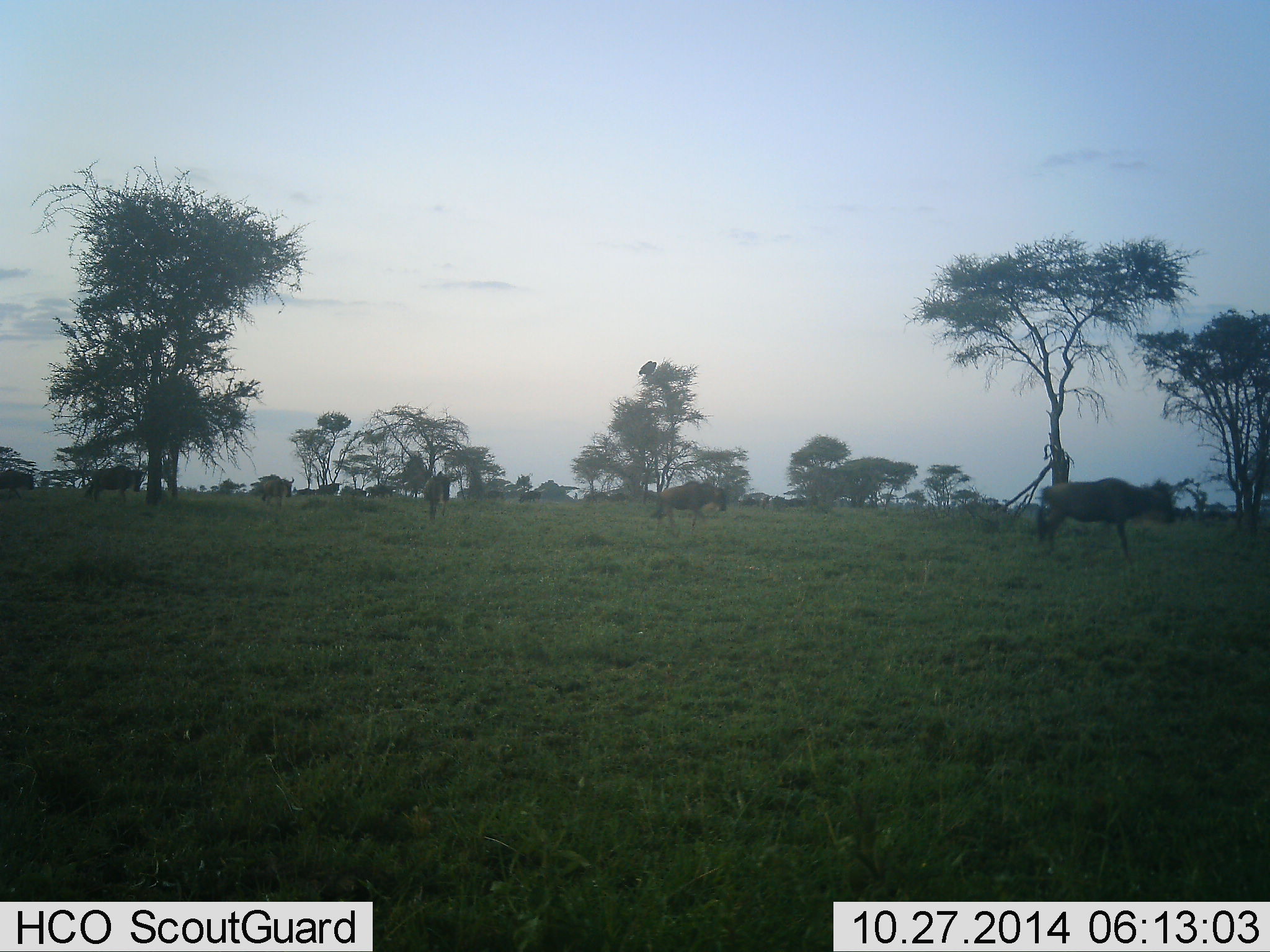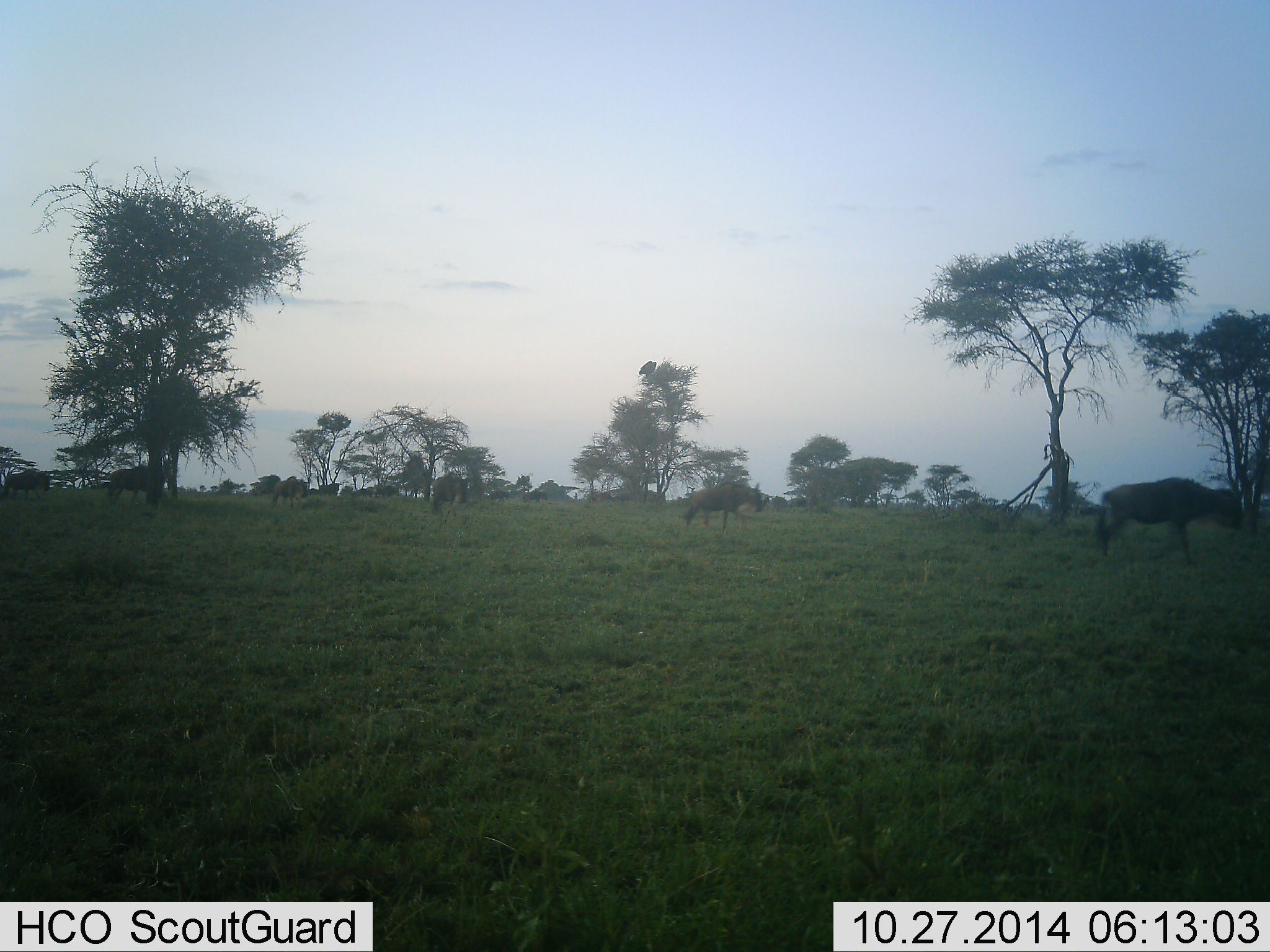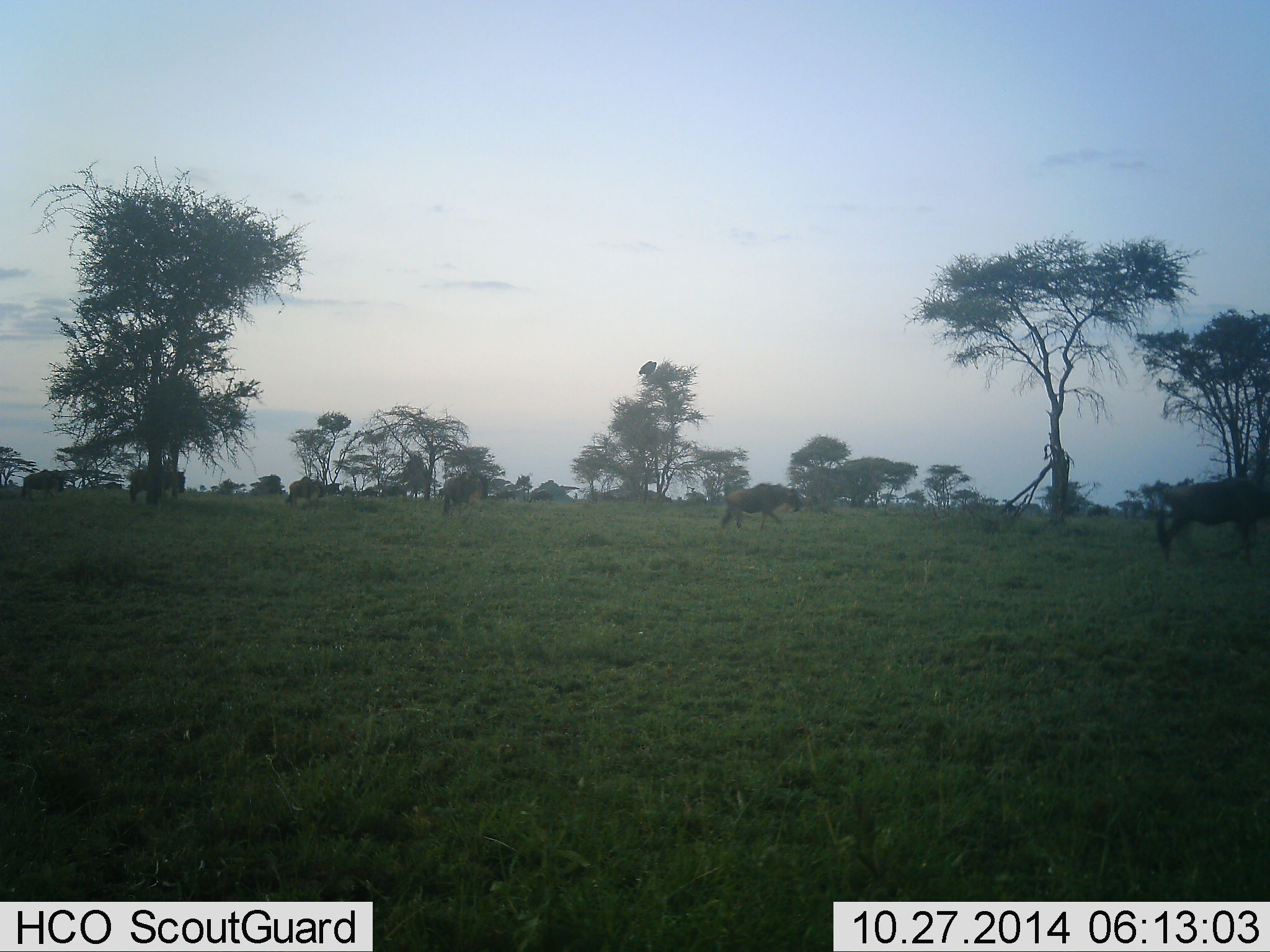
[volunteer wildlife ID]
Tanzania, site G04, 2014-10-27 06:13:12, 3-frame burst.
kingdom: Animalia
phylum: Chordata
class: Mammalia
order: Artiodactyla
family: Bovidae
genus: Connochaetes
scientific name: Connochaetes taurinus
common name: blue wildebeest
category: wildebeest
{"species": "wildebeest (blue wildebeest) (Connochaetes taurinus)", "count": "11-50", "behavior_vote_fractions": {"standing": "10%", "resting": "0%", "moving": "100%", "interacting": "0%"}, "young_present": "0%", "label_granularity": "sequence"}